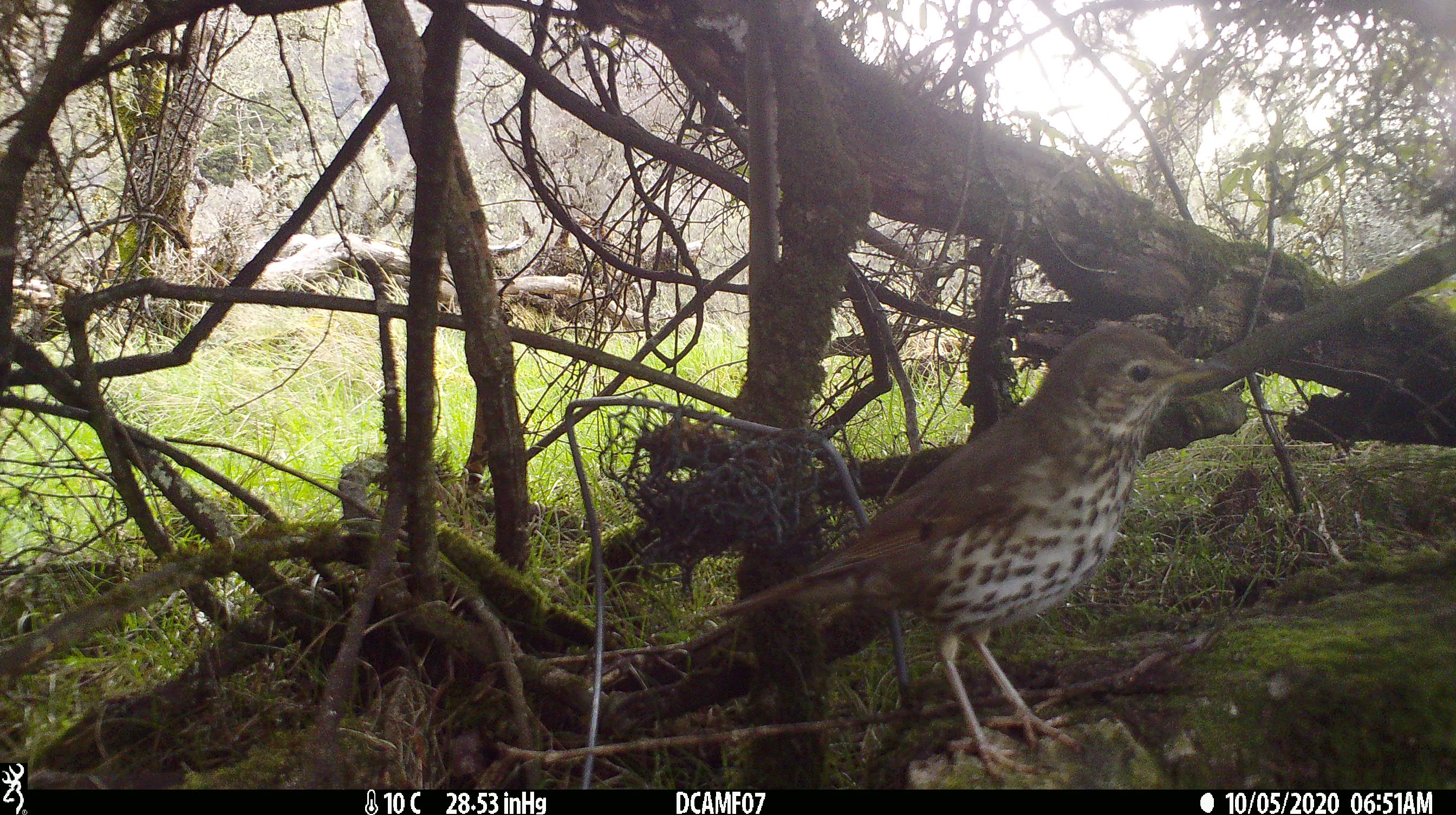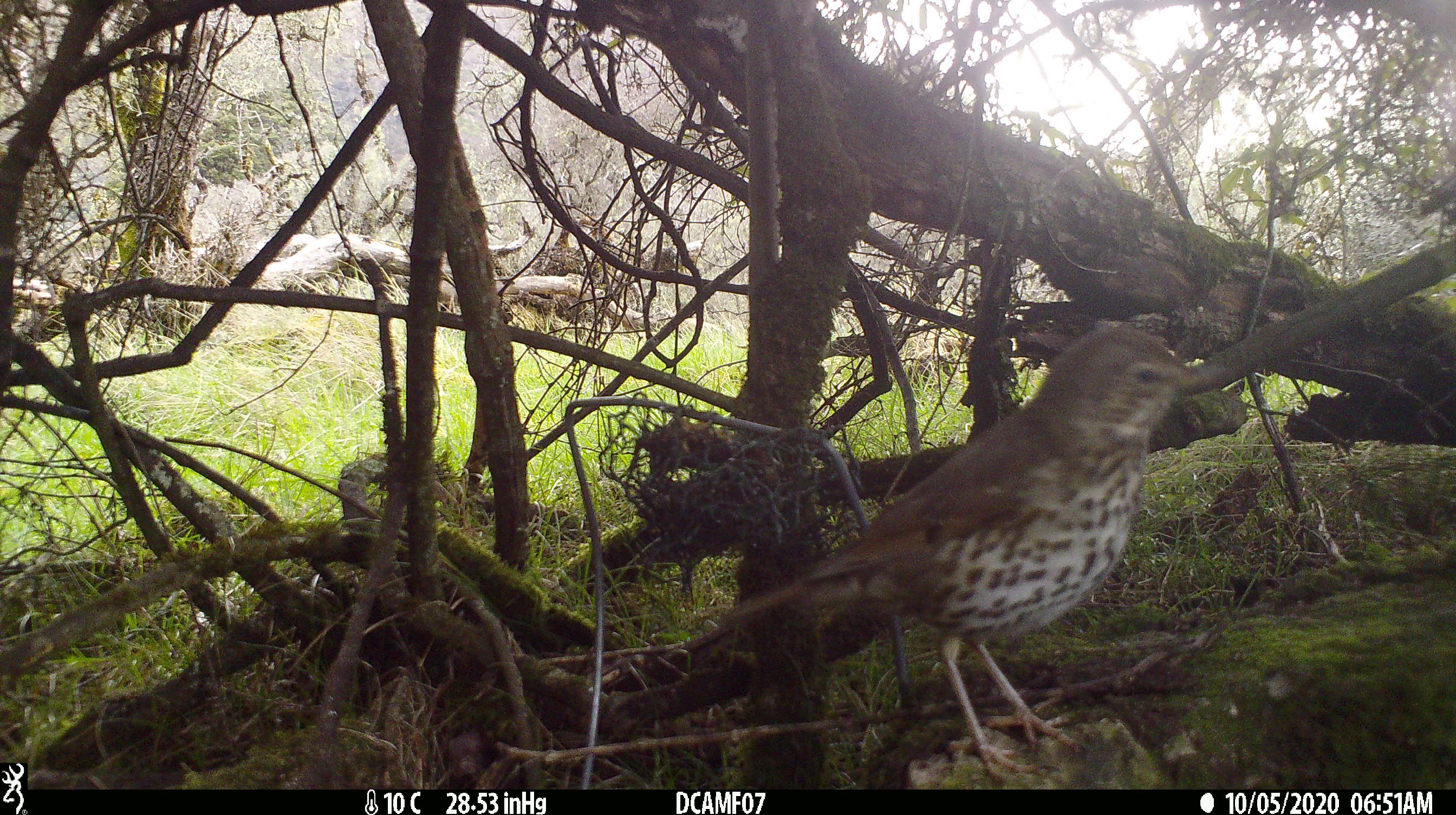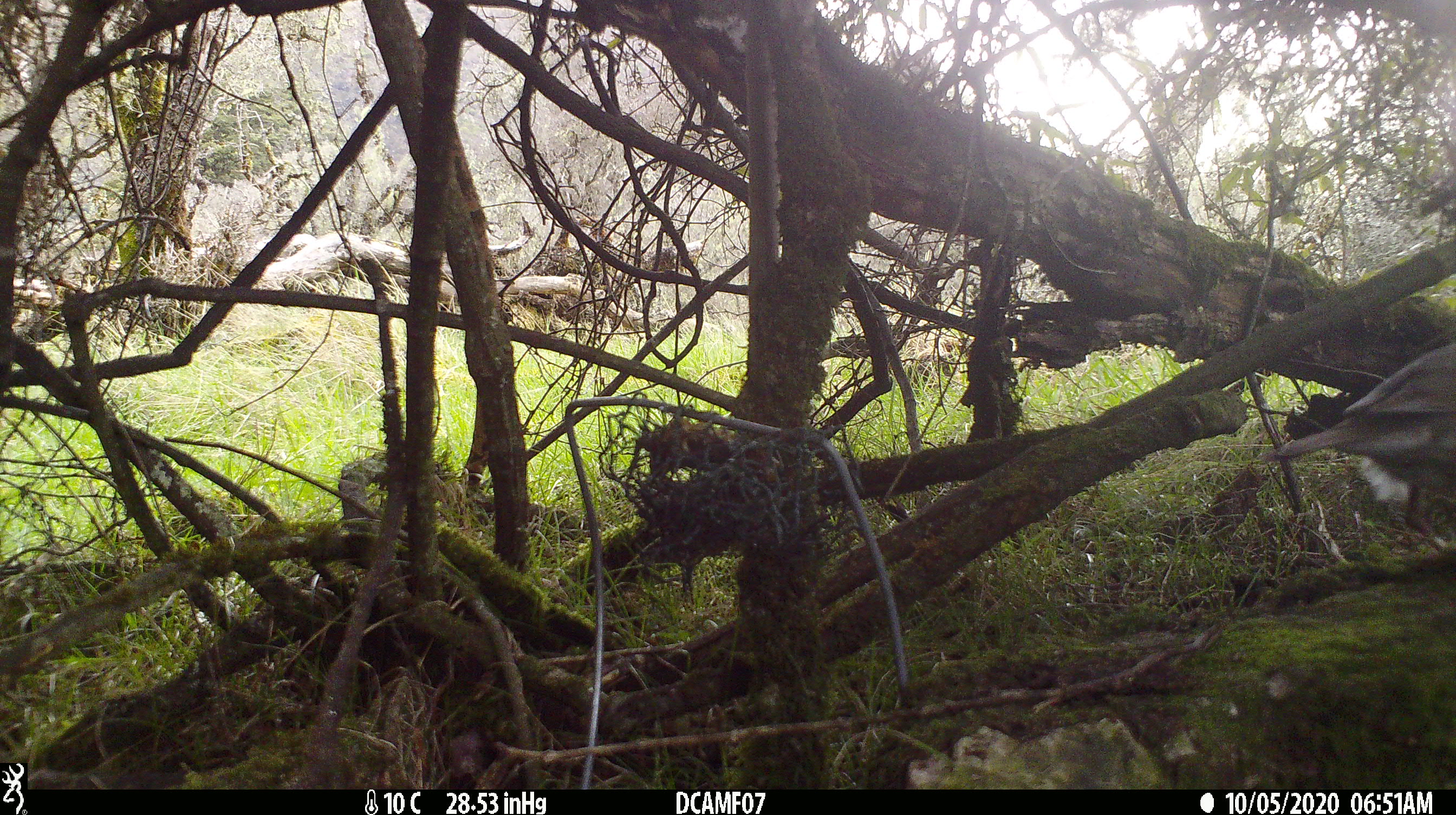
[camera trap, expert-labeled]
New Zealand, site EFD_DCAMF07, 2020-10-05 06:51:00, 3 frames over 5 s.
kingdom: Animalia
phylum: Chordata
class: Aves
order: Passeriformes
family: Turdidae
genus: Turdus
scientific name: Turdus philomelos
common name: song thrush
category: thrush